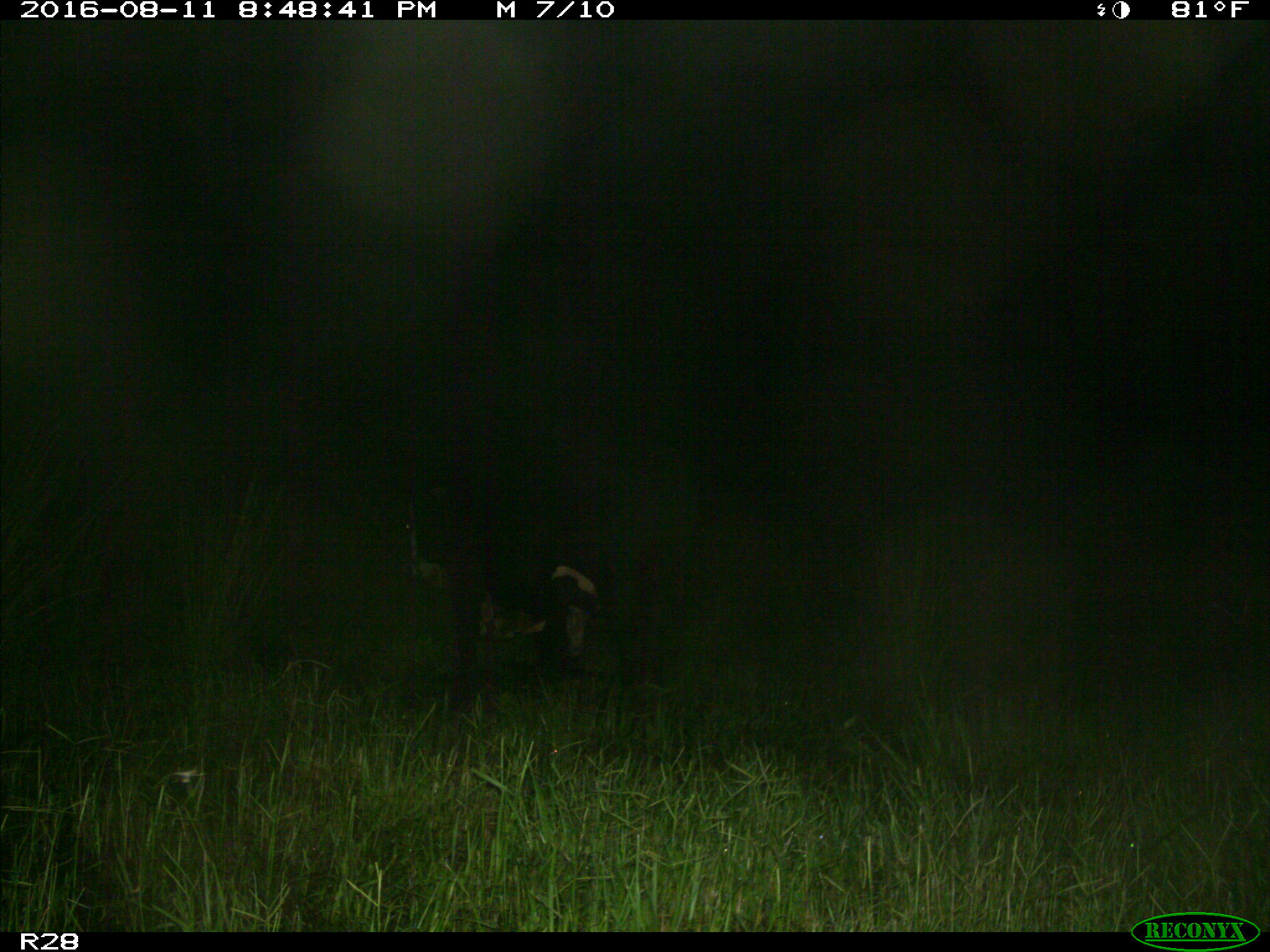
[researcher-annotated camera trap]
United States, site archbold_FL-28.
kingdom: Animalia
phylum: Chordata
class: Mammalia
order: Artiodactyla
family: Bovidae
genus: Bos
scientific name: Bos taurus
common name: domestic cow